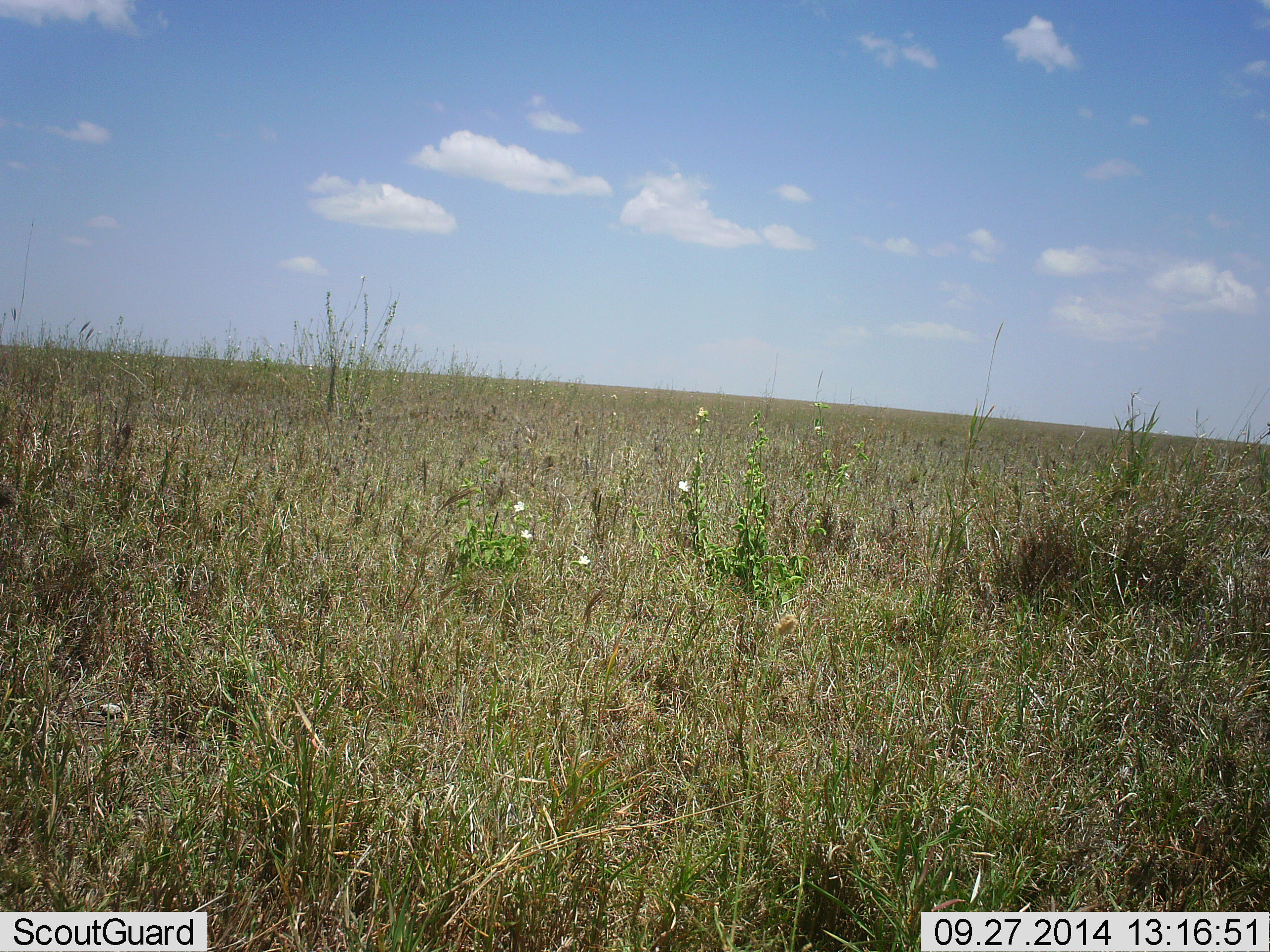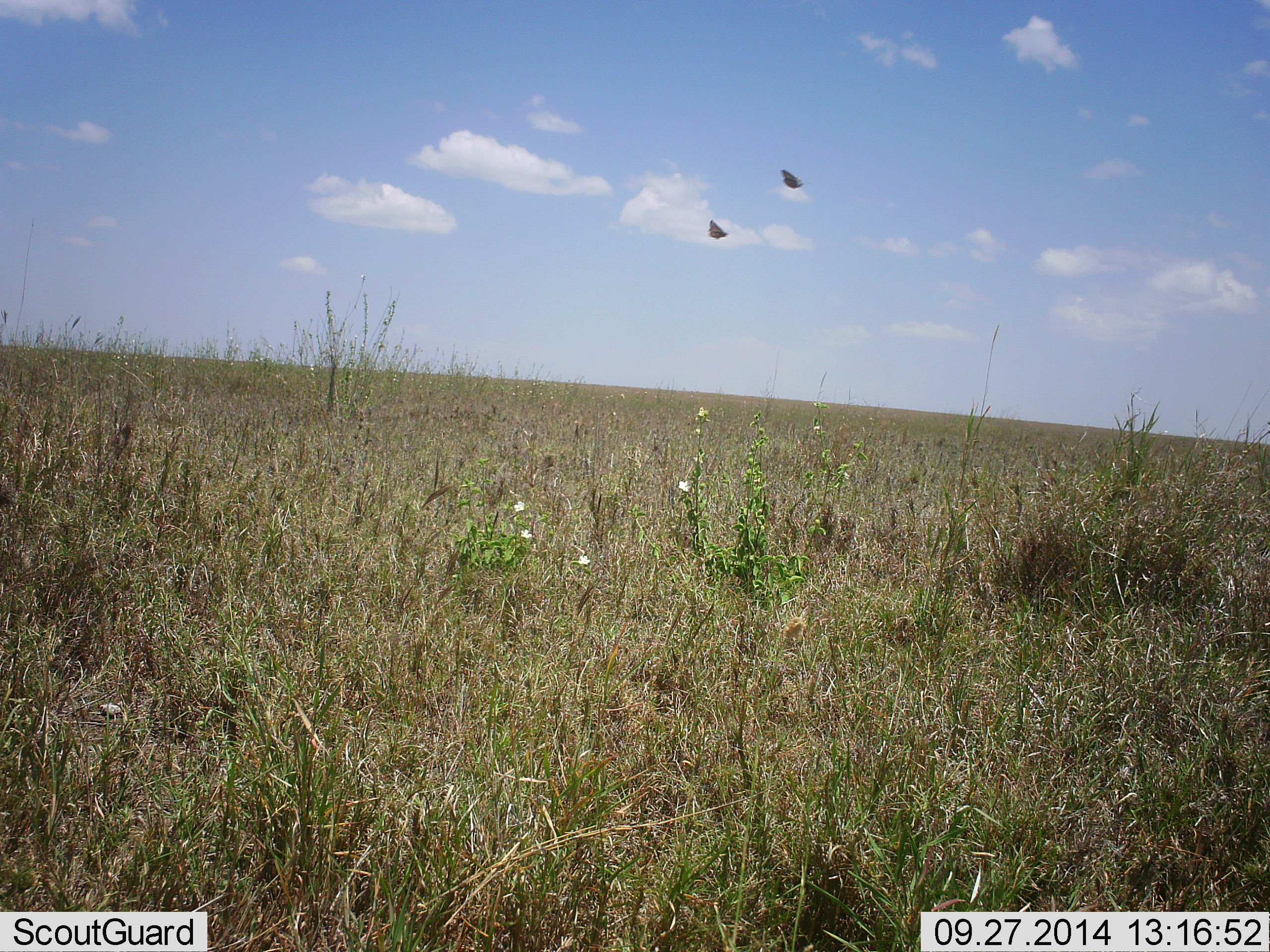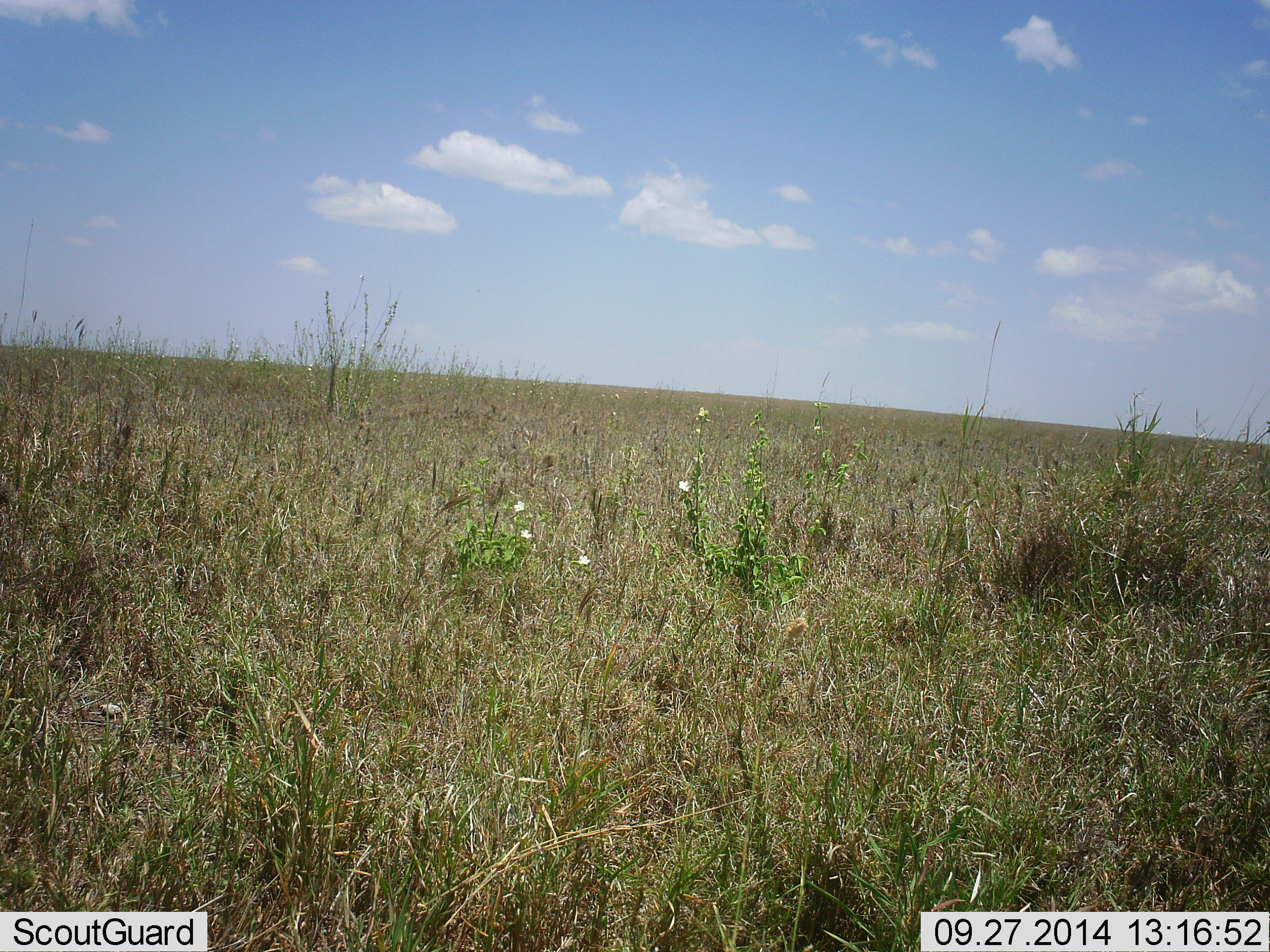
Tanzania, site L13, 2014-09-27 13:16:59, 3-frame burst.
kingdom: Animalia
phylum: Arthropoda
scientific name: Arthropoda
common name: arthropods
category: insectspider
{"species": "insectspider (arthropods) (Arthropoda)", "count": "2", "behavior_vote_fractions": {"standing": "0%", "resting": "0%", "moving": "100%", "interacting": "0%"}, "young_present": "0%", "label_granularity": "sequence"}